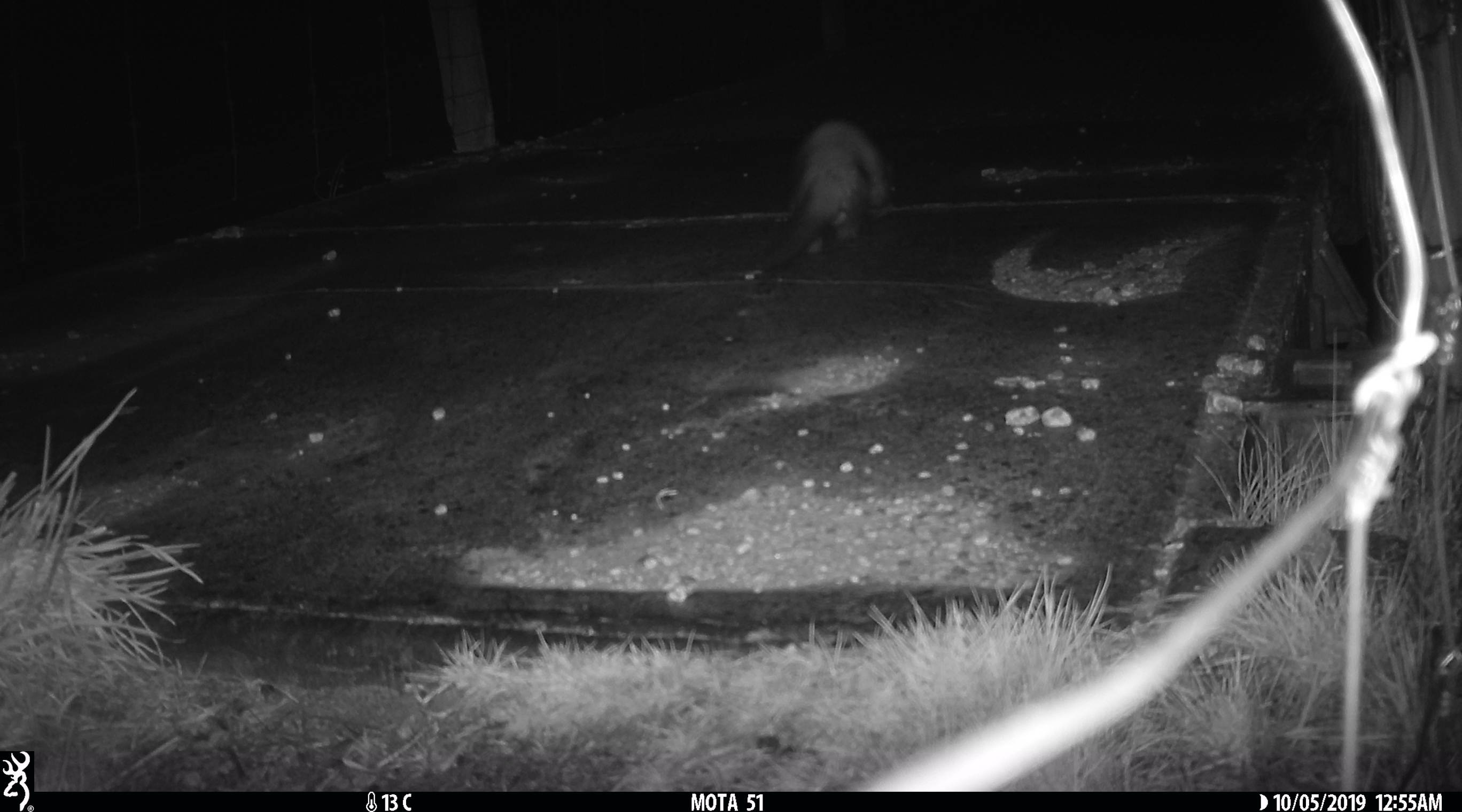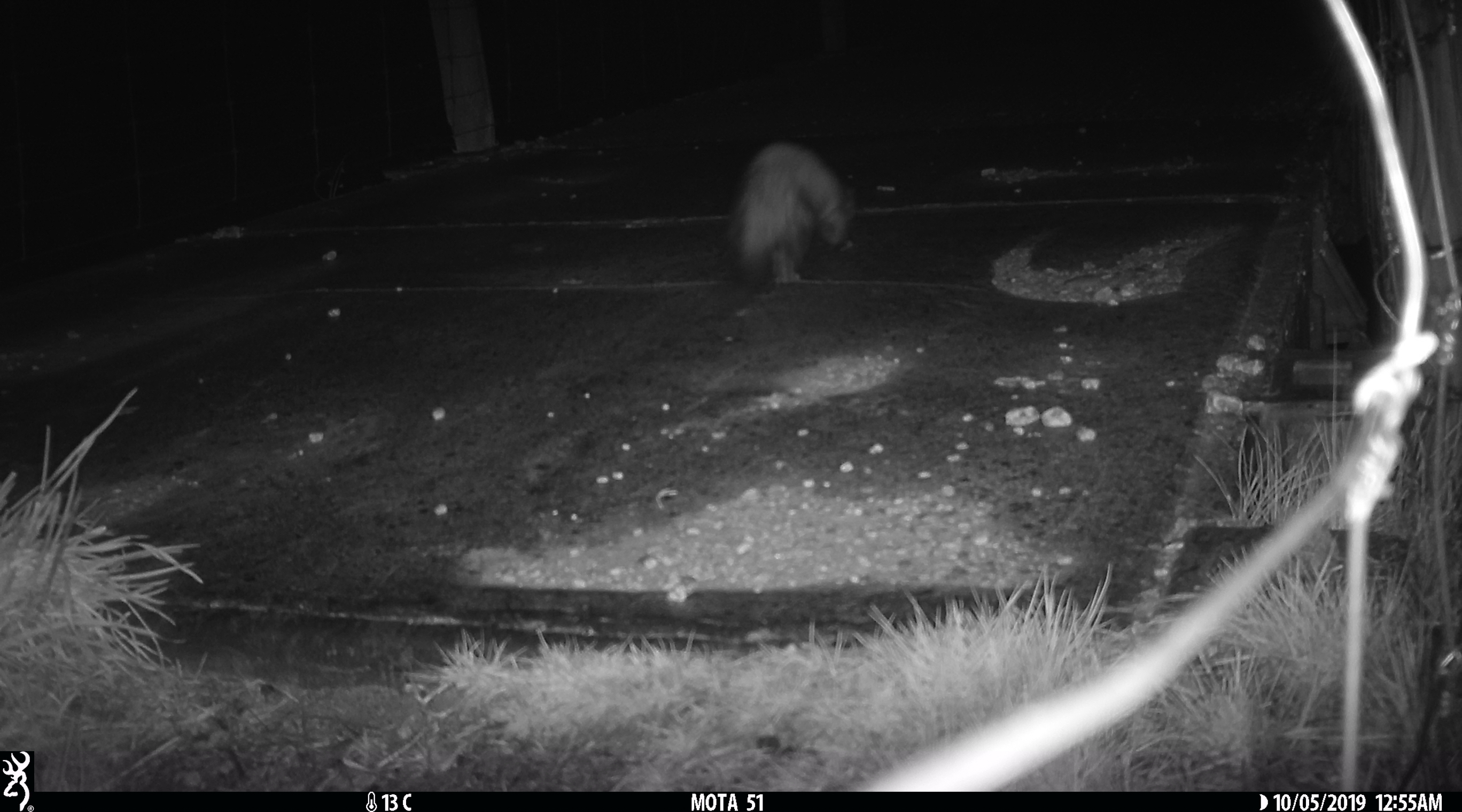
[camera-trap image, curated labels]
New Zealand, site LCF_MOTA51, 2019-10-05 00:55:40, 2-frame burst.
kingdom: Animalia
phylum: Chordata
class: Mammalia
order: Carnivora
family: Mustelidae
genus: Mustela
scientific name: Mustela furo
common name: ferret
Ferret (Mustela furo).